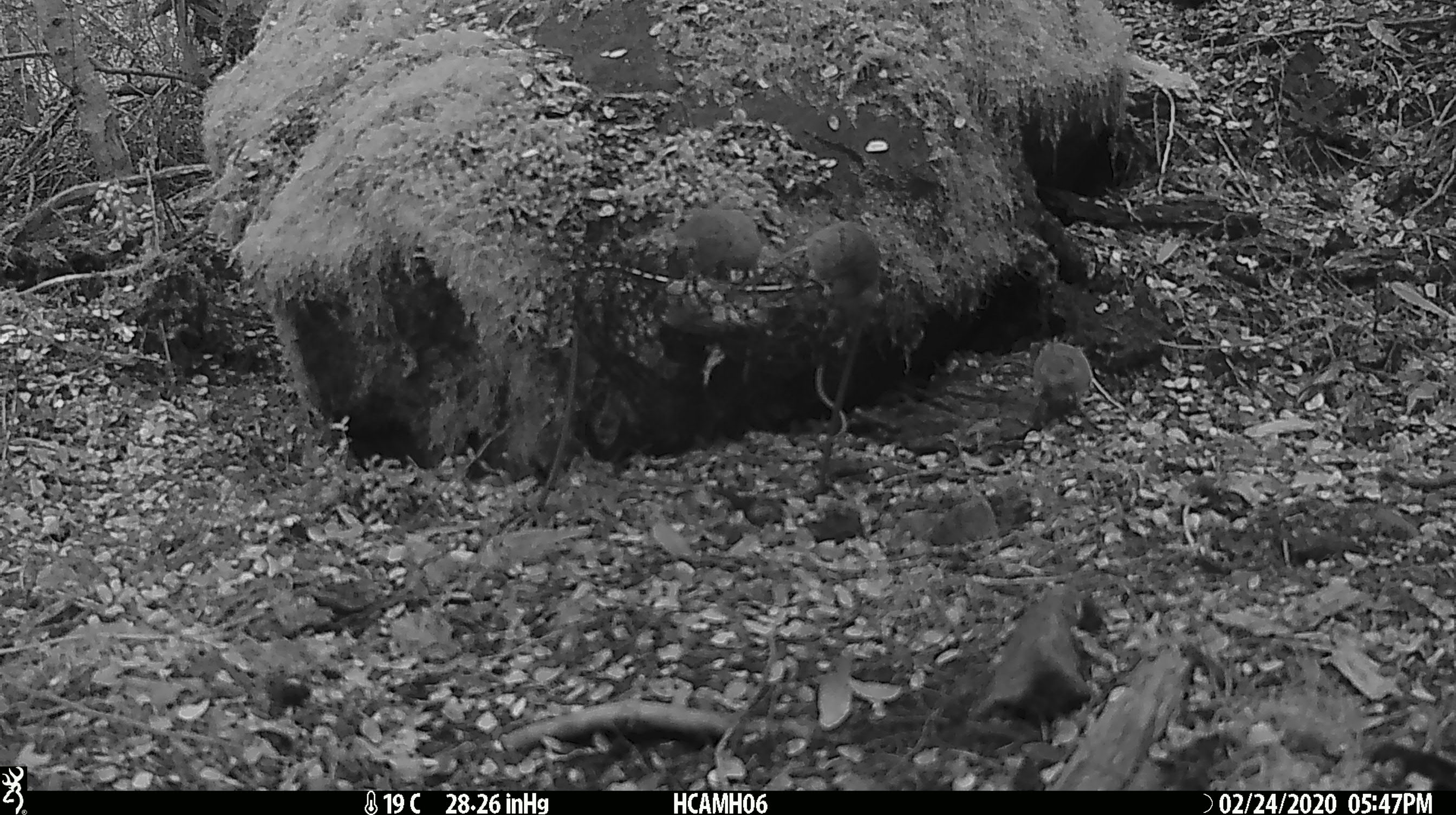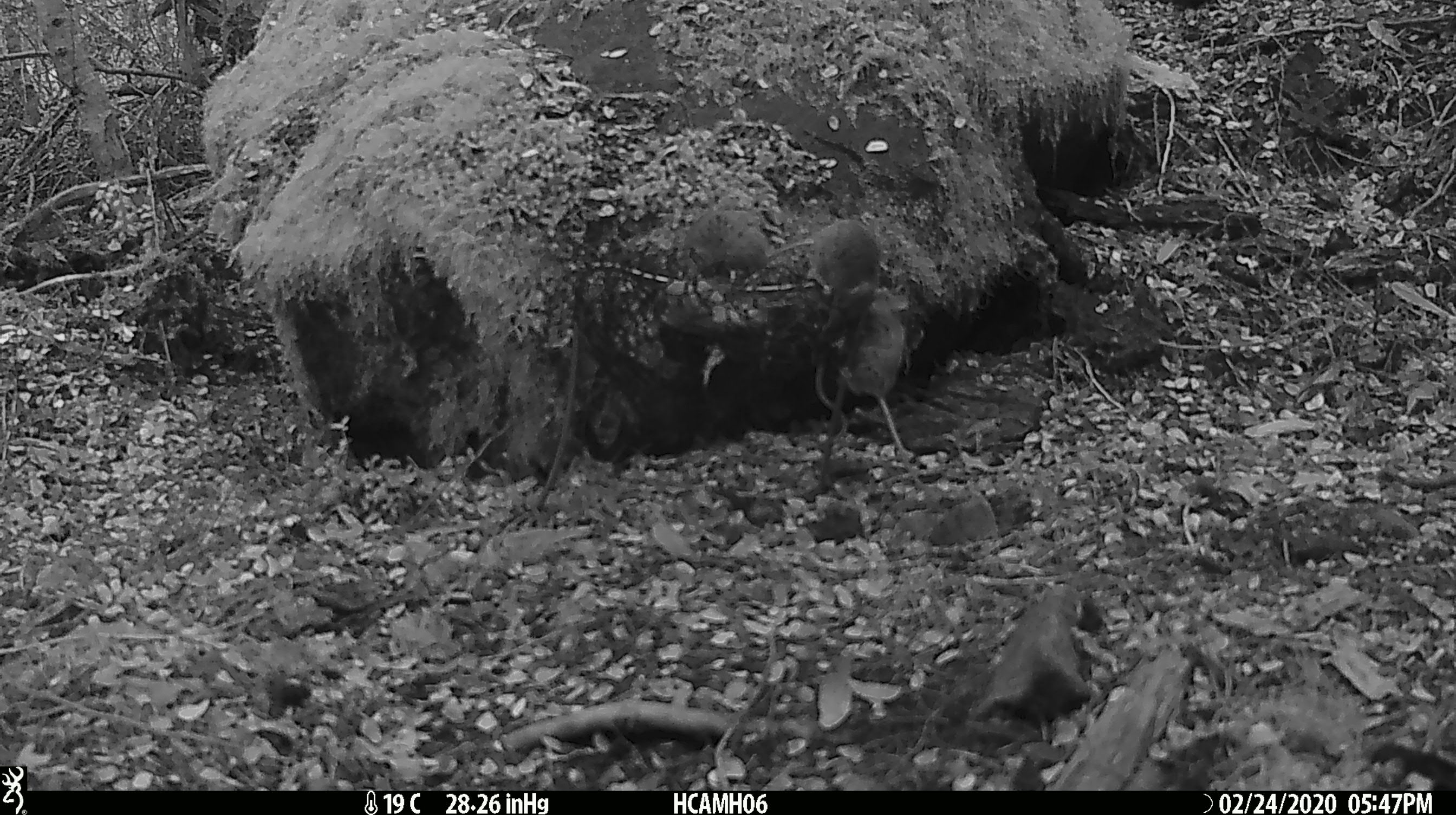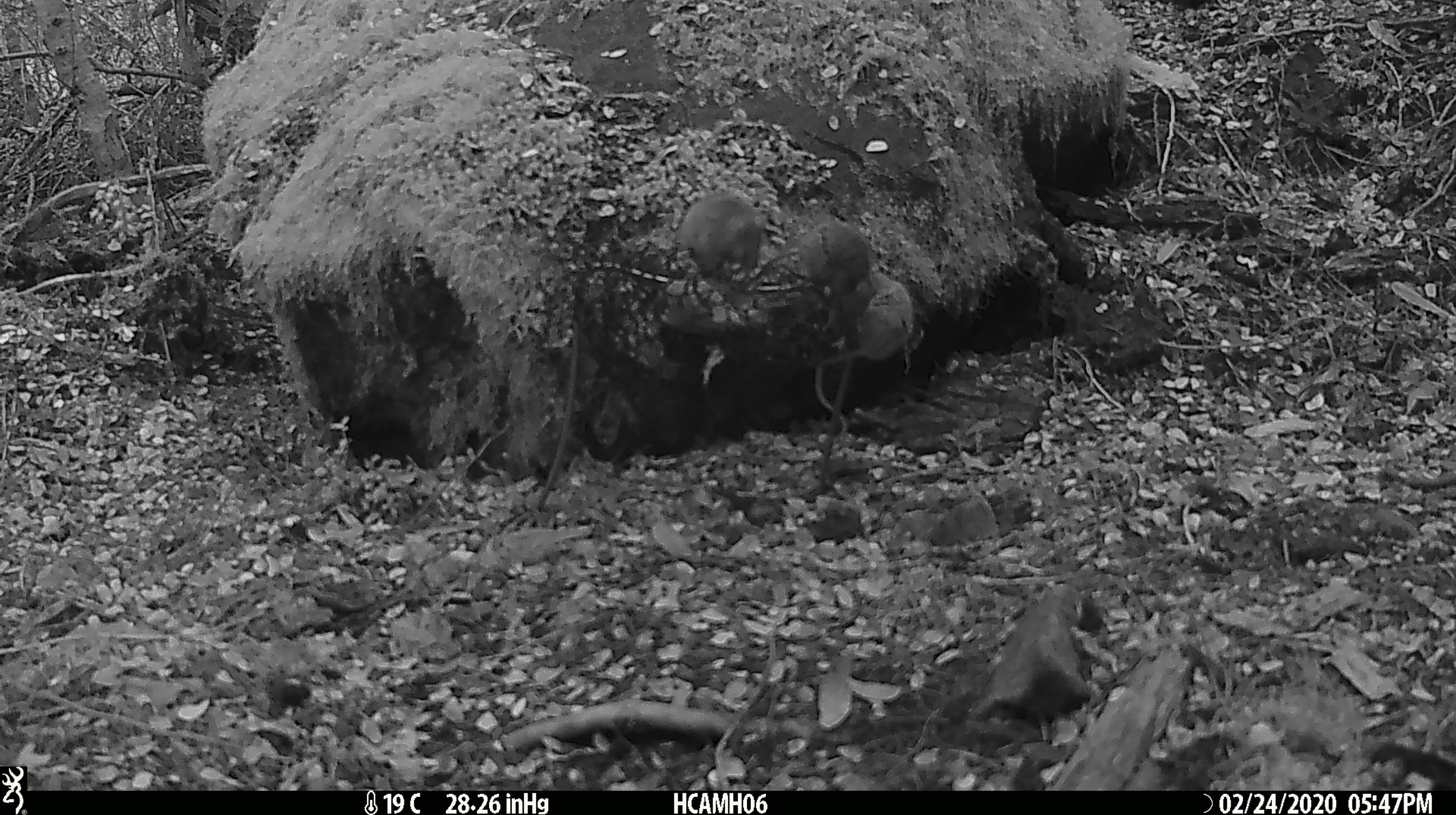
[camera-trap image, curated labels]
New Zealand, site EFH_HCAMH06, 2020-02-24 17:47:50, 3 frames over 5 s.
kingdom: Animalia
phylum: Chordata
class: Mammalia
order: Rodentia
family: Muridae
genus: Mus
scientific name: Mus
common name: mouse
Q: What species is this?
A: Mouse (Mus).